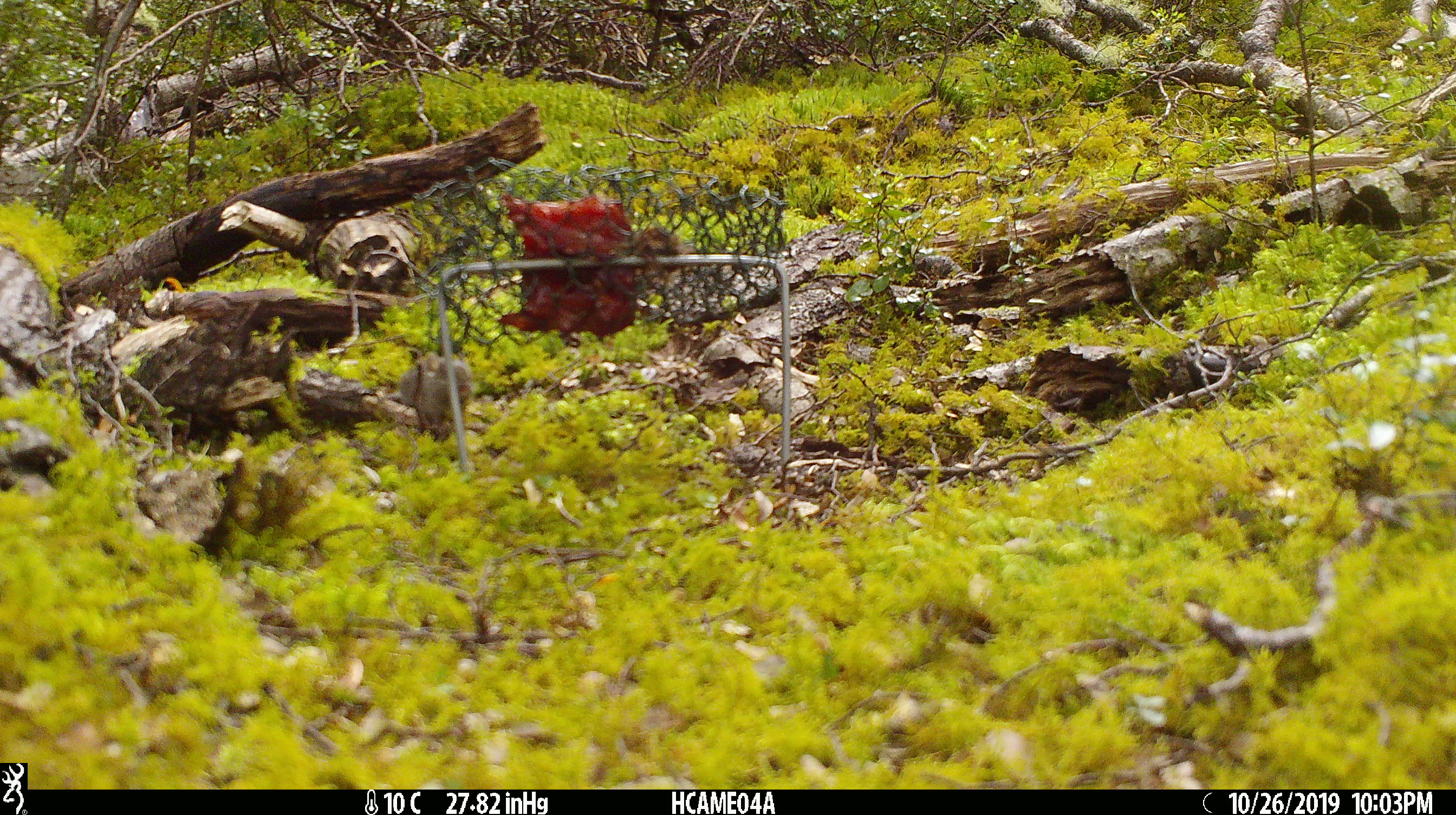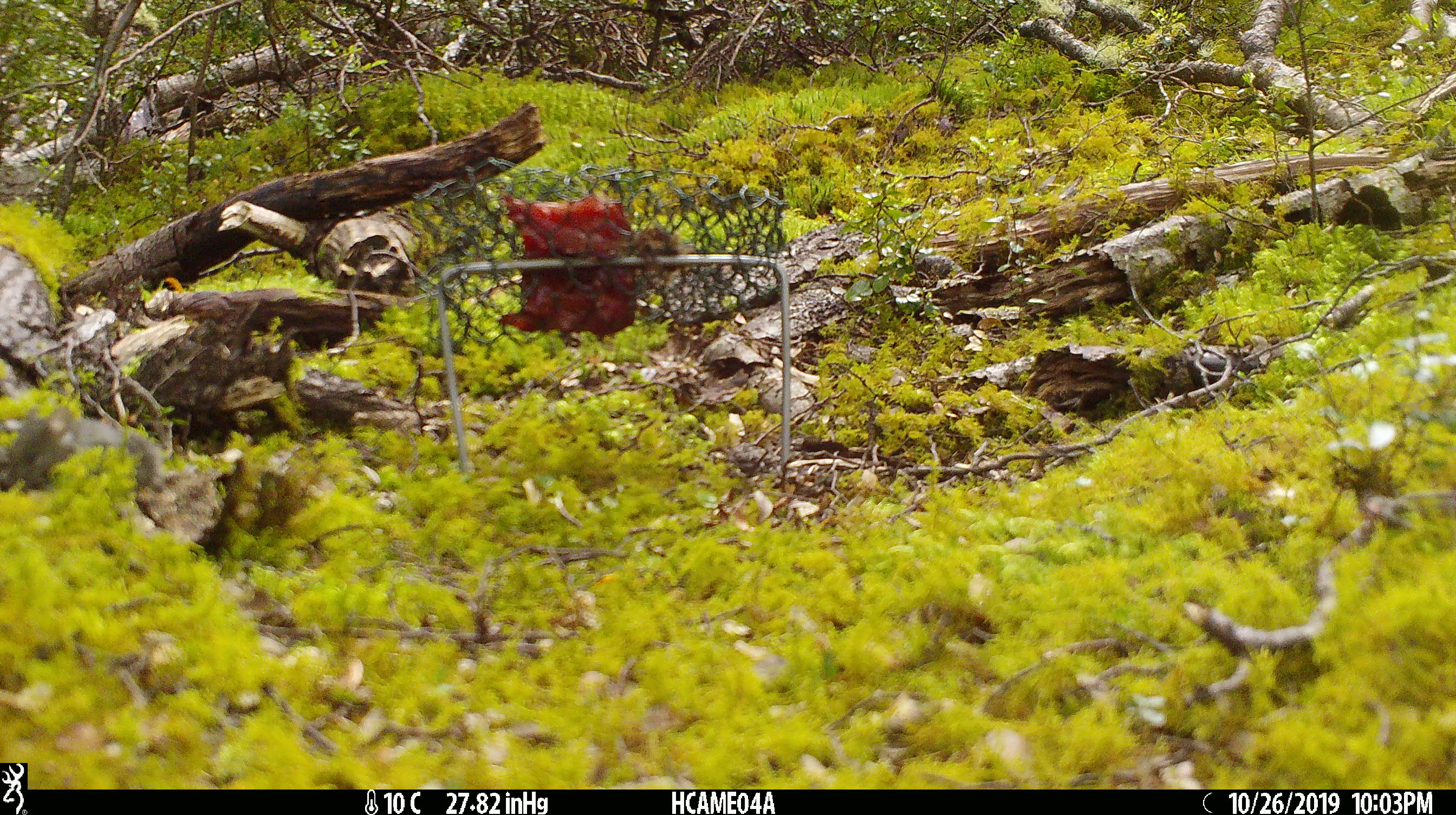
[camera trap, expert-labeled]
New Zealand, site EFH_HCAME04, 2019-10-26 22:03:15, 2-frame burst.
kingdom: Animalia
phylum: Chordata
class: Mammalia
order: Rodentia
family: Muridae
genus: Mus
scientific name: Mus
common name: mouse